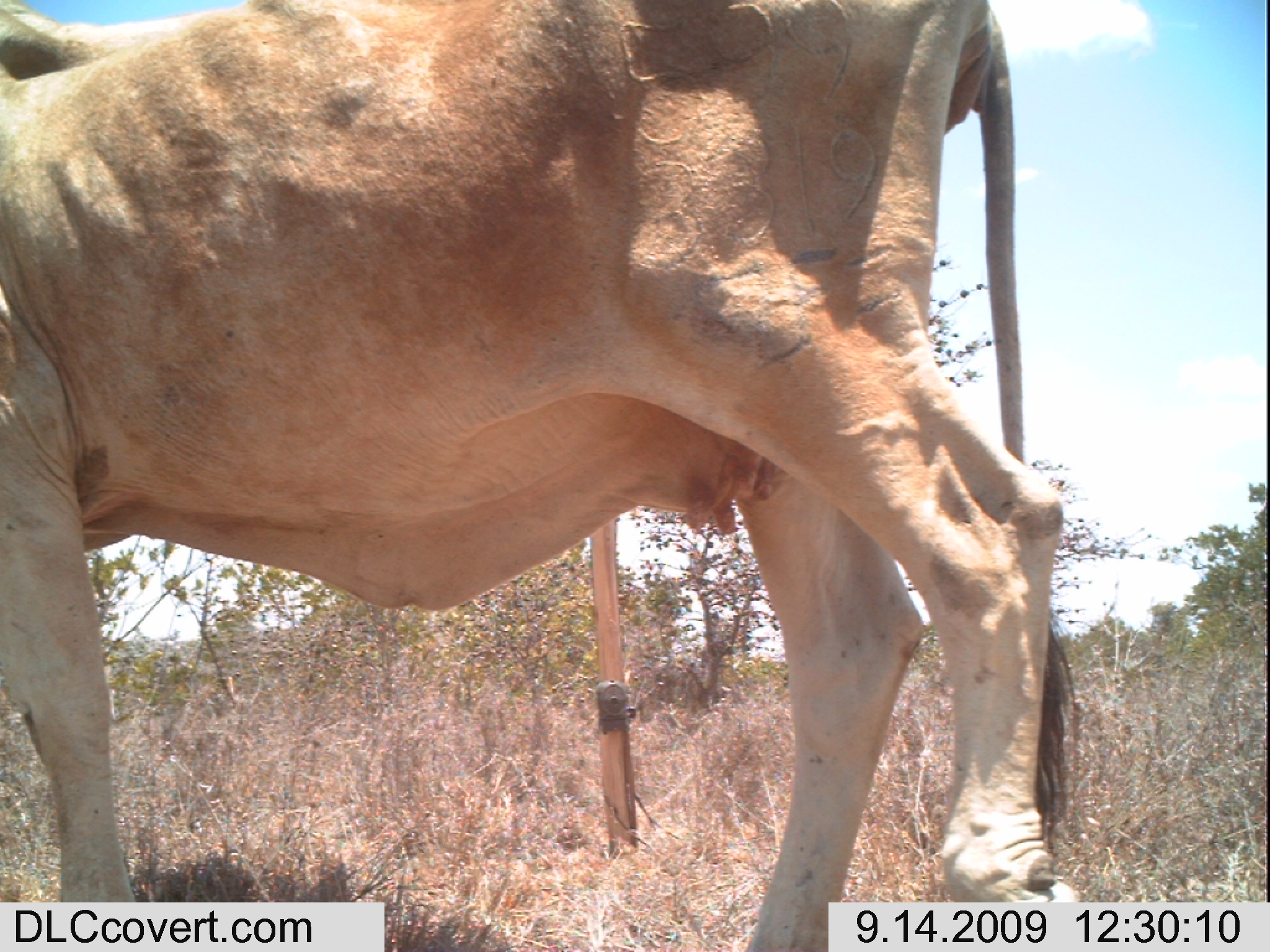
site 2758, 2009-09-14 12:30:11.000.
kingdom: Animalia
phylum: Chordata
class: Mammalia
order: Artiodactyla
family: Bovidae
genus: Bos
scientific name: Bos taurus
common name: domestic cattle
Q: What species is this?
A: Bos taurus (domestic cattle).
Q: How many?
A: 1.